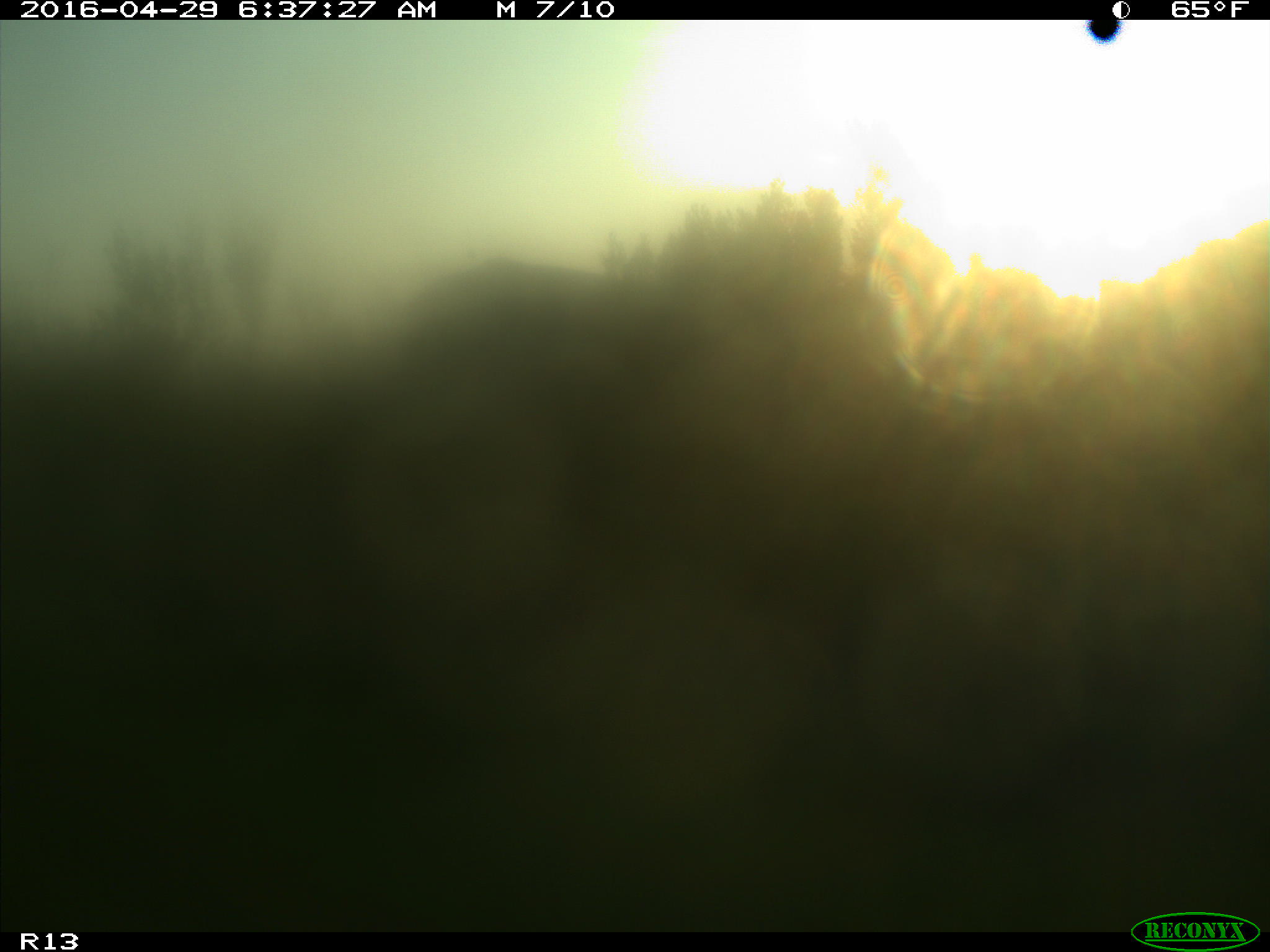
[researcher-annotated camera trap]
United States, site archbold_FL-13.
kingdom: Animalia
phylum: Chordata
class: Mammalia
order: Artiodactyla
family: Bovidae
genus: Bos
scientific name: Bos taurus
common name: domestic cow